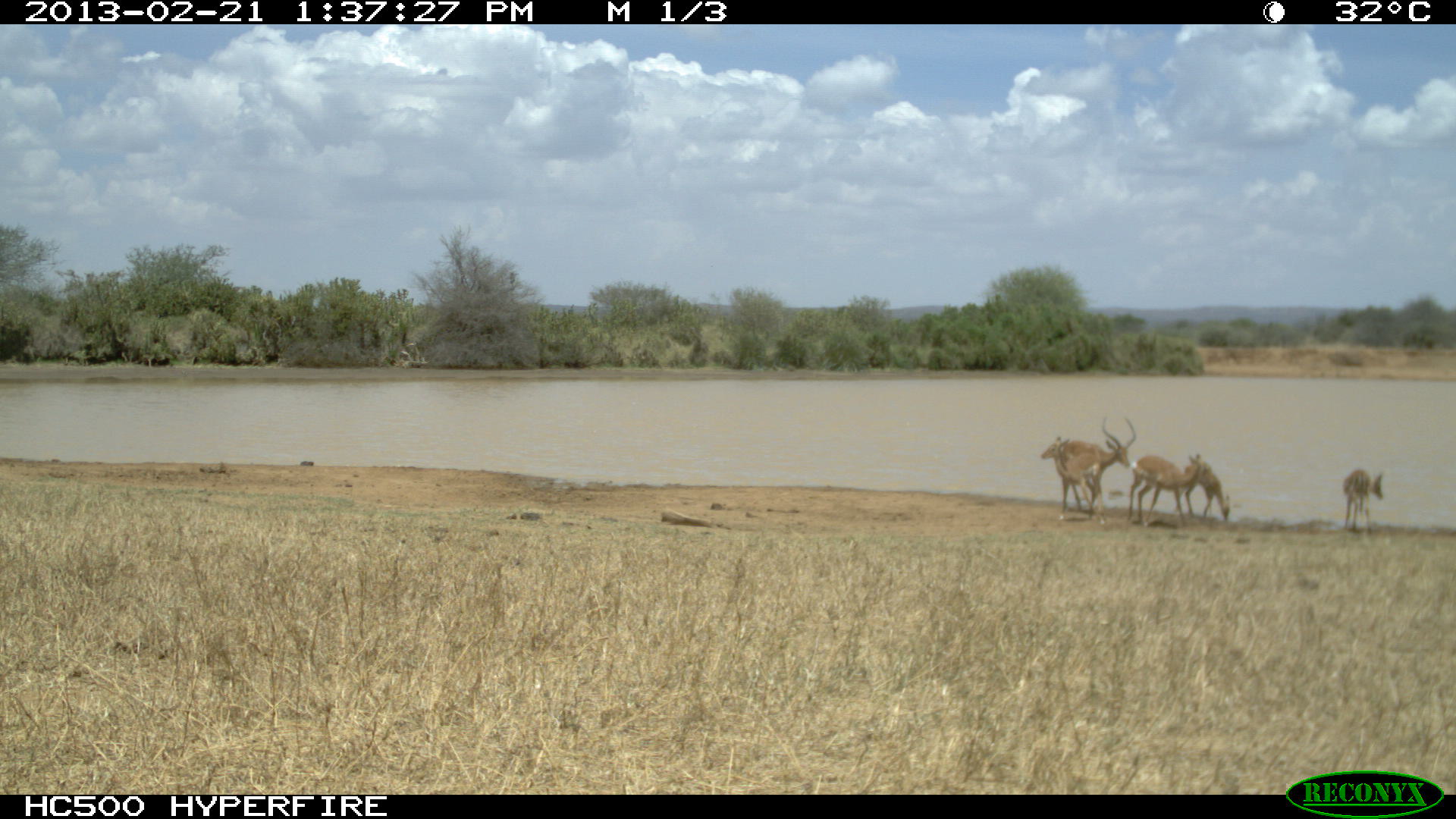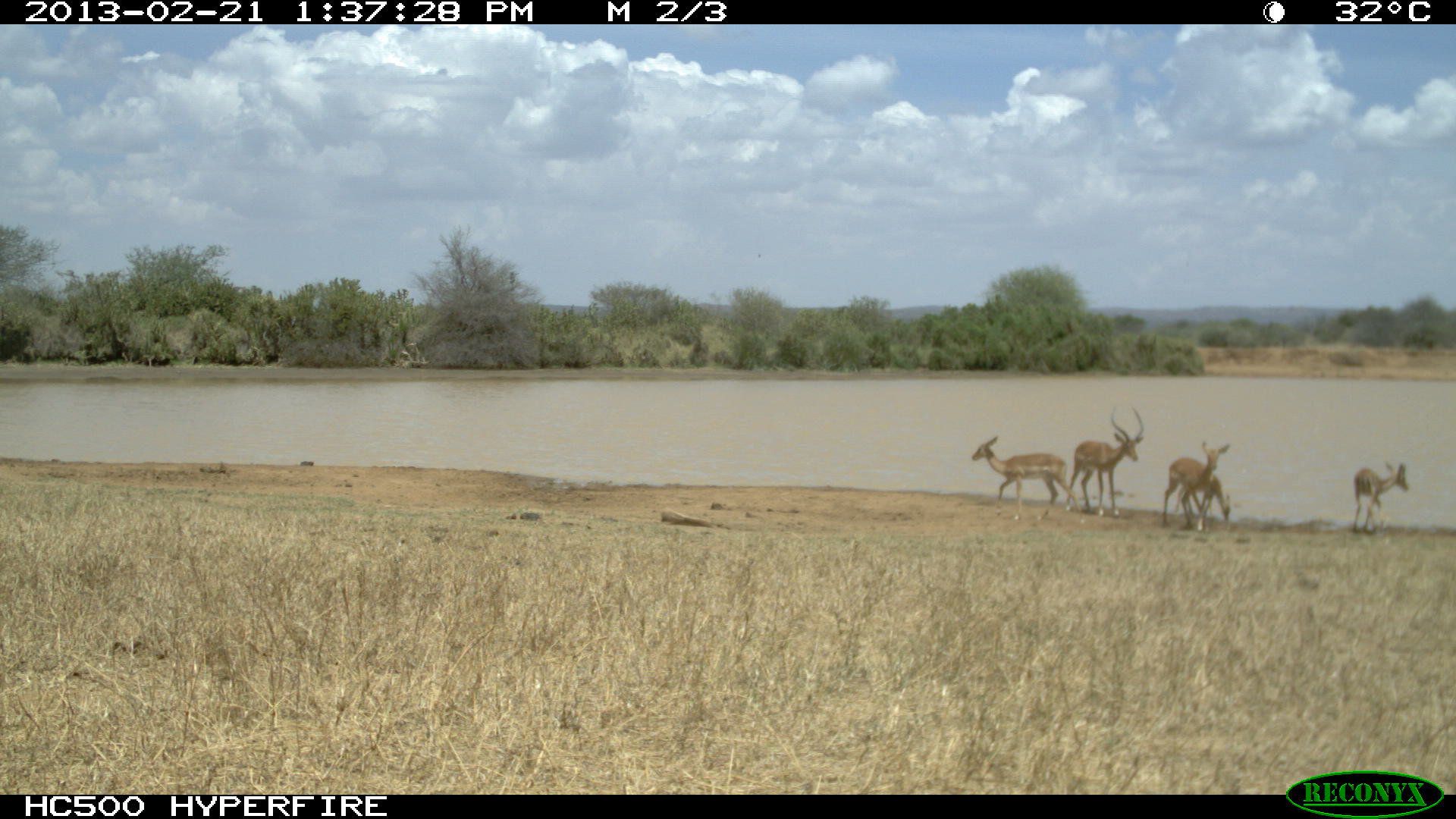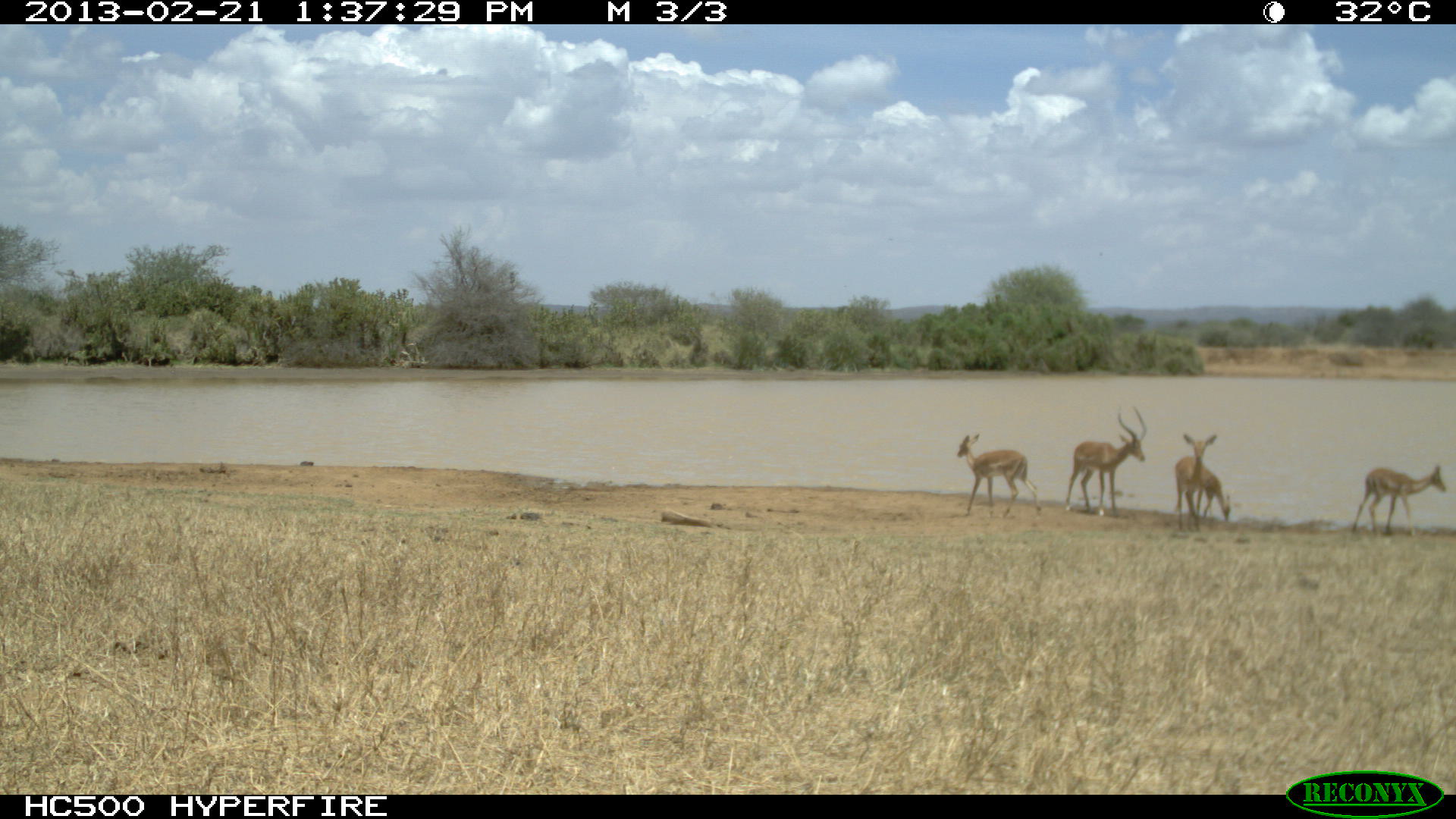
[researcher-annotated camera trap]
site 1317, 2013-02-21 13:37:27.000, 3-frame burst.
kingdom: Animalia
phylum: Chordata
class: Mammalia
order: Artiodactyla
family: Bovidae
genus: Aepyceros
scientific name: Aepyceros melampus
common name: impala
Aepyceros melampus (impala), count 5.